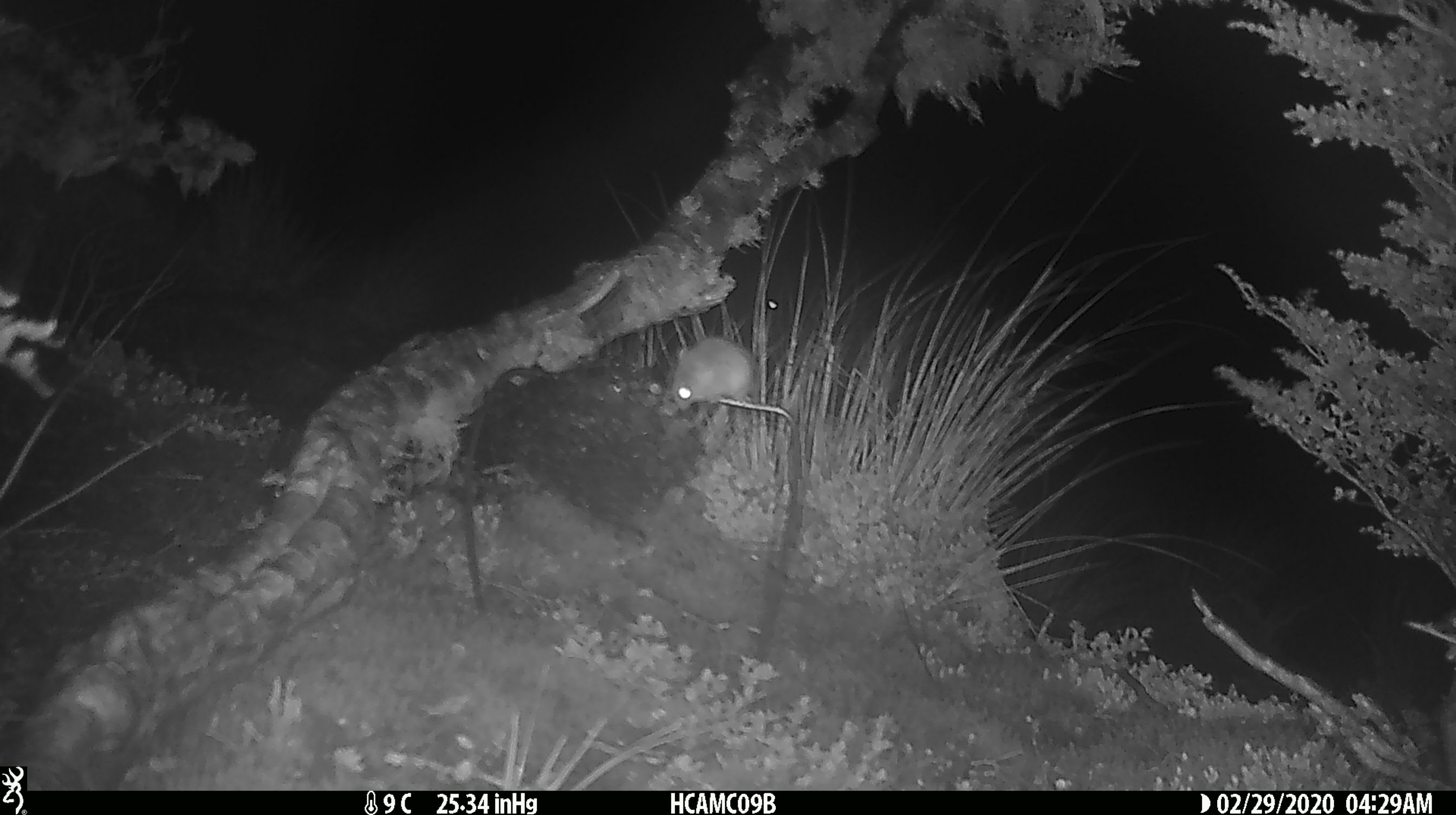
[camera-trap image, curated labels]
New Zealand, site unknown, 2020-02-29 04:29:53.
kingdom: Animalia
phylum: Chordata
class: Mammalia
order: Rodentia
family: Muridae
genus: Mus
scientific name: Mus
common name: mouse